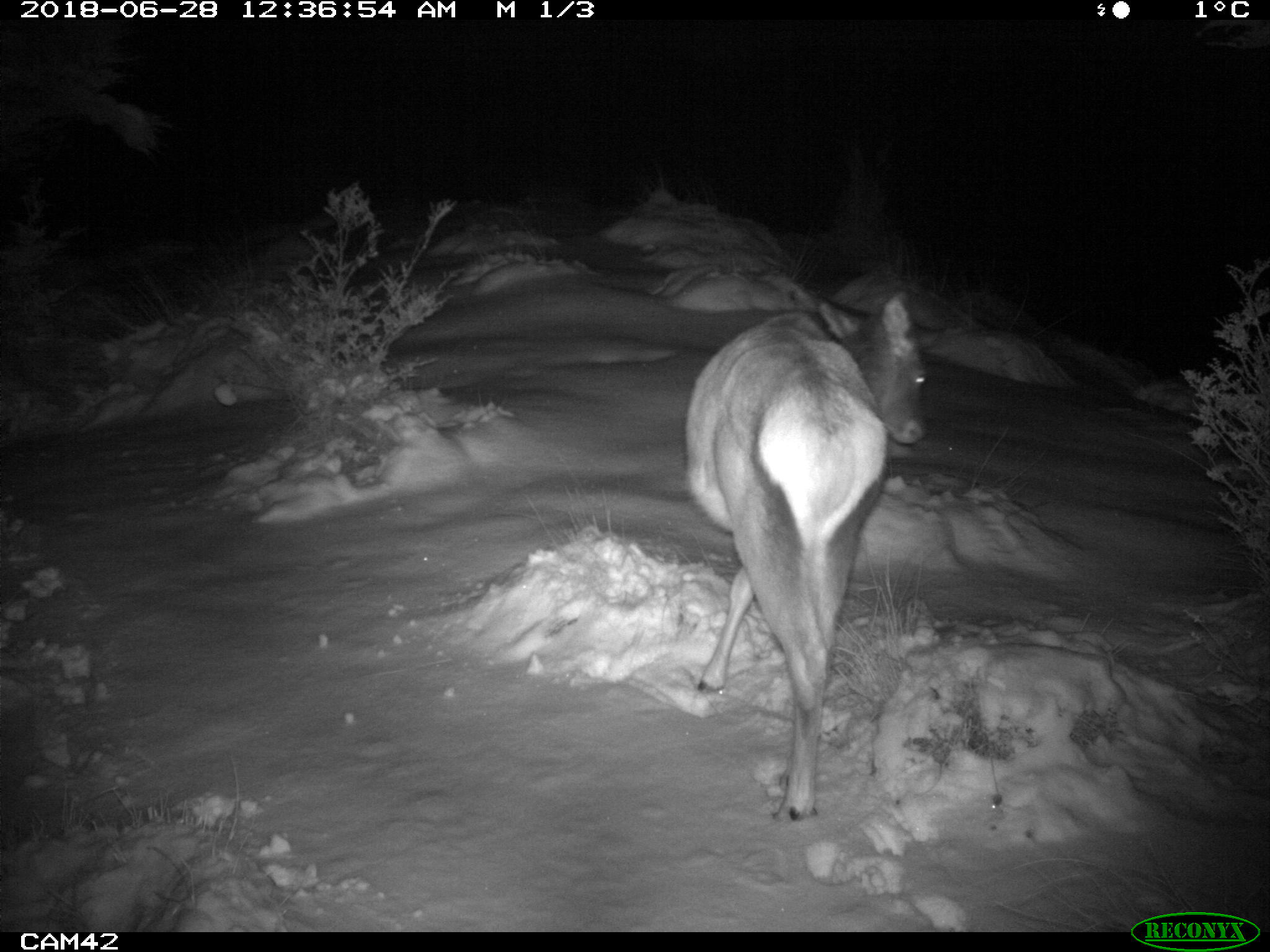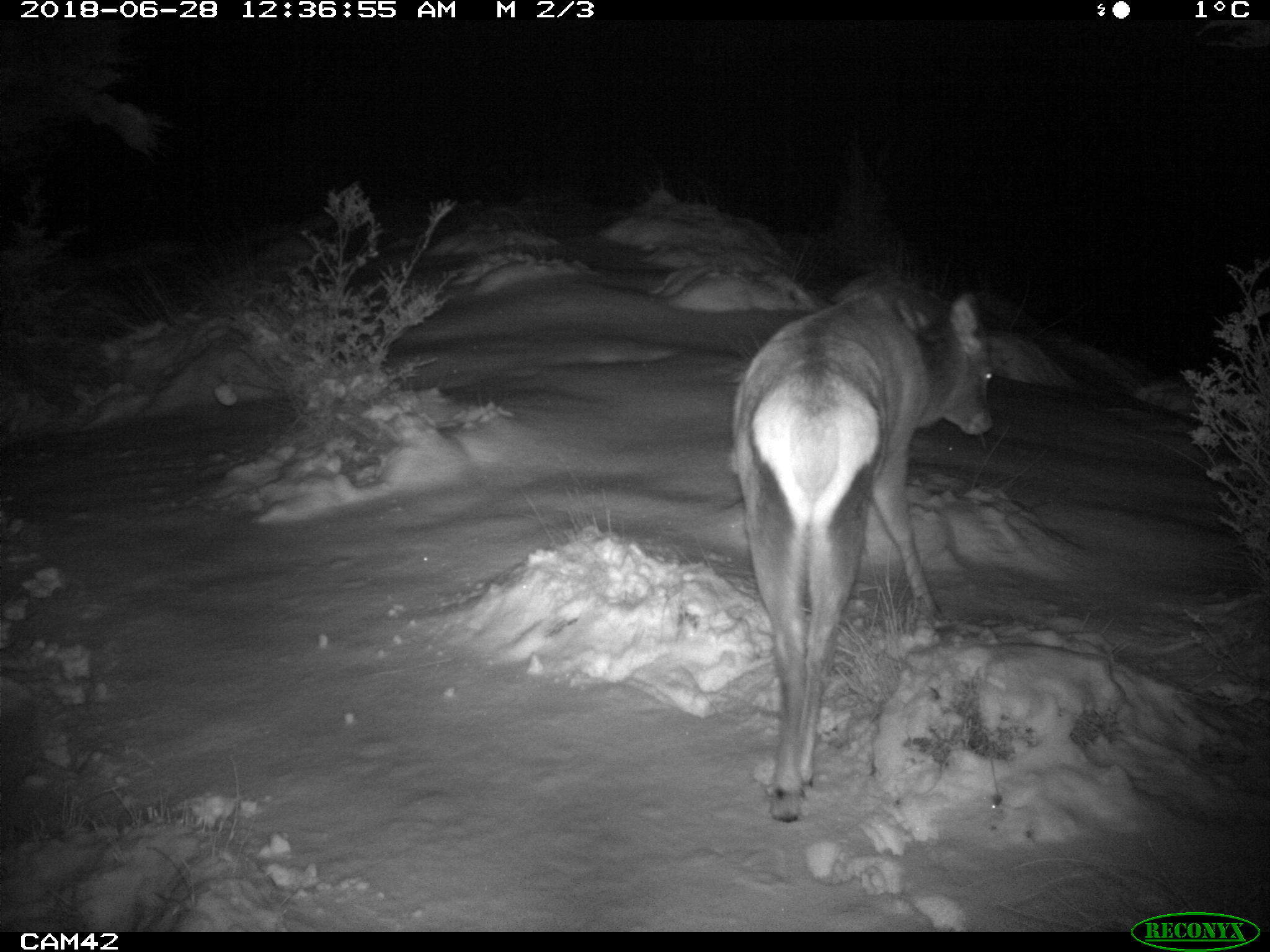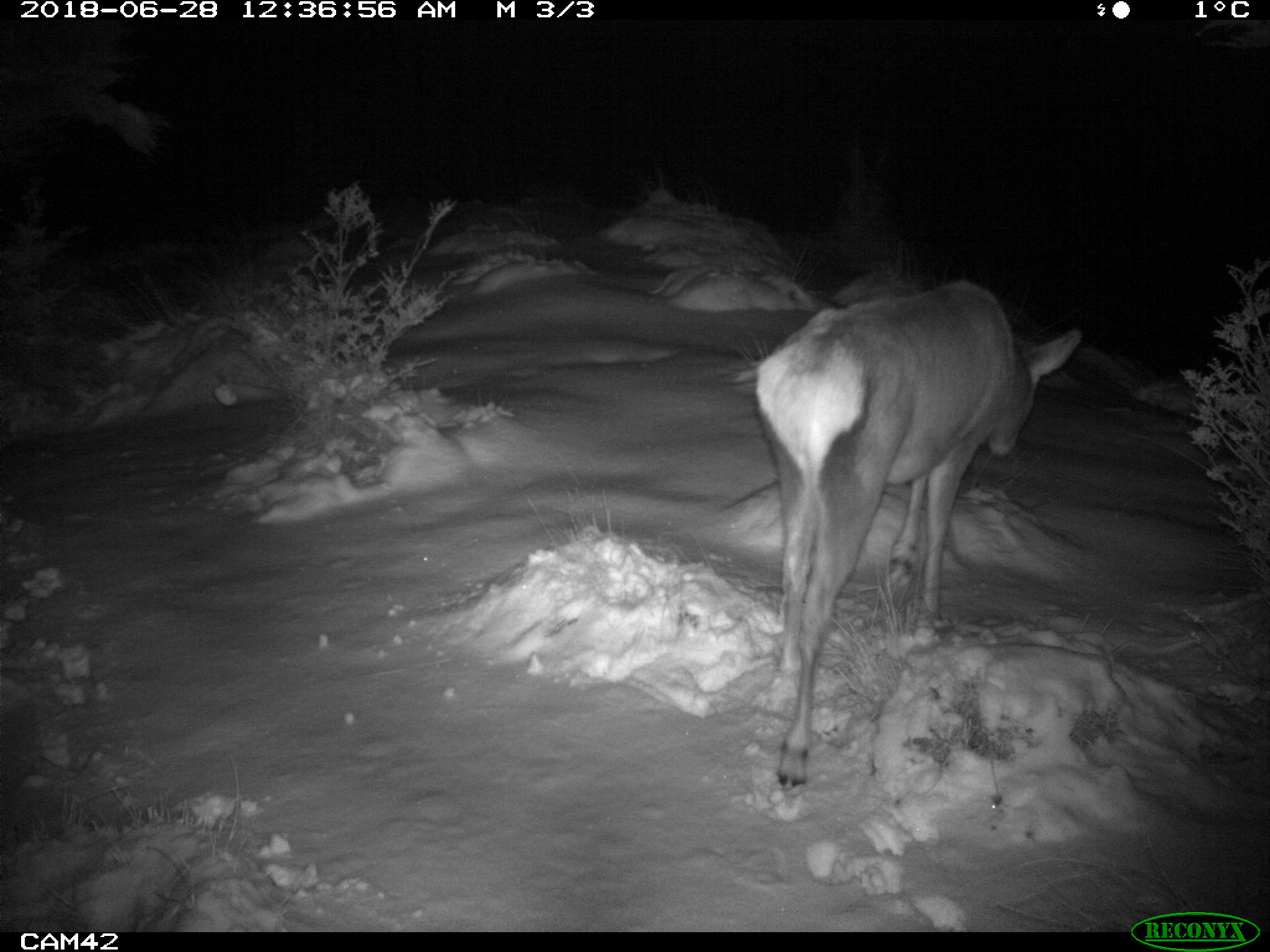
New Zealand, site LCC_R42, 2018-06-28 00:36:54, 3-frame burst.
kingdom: Animalia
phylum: Chordata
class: Mammalia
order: Artiodactyla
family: Cervidae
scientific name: Cervidae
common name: deer